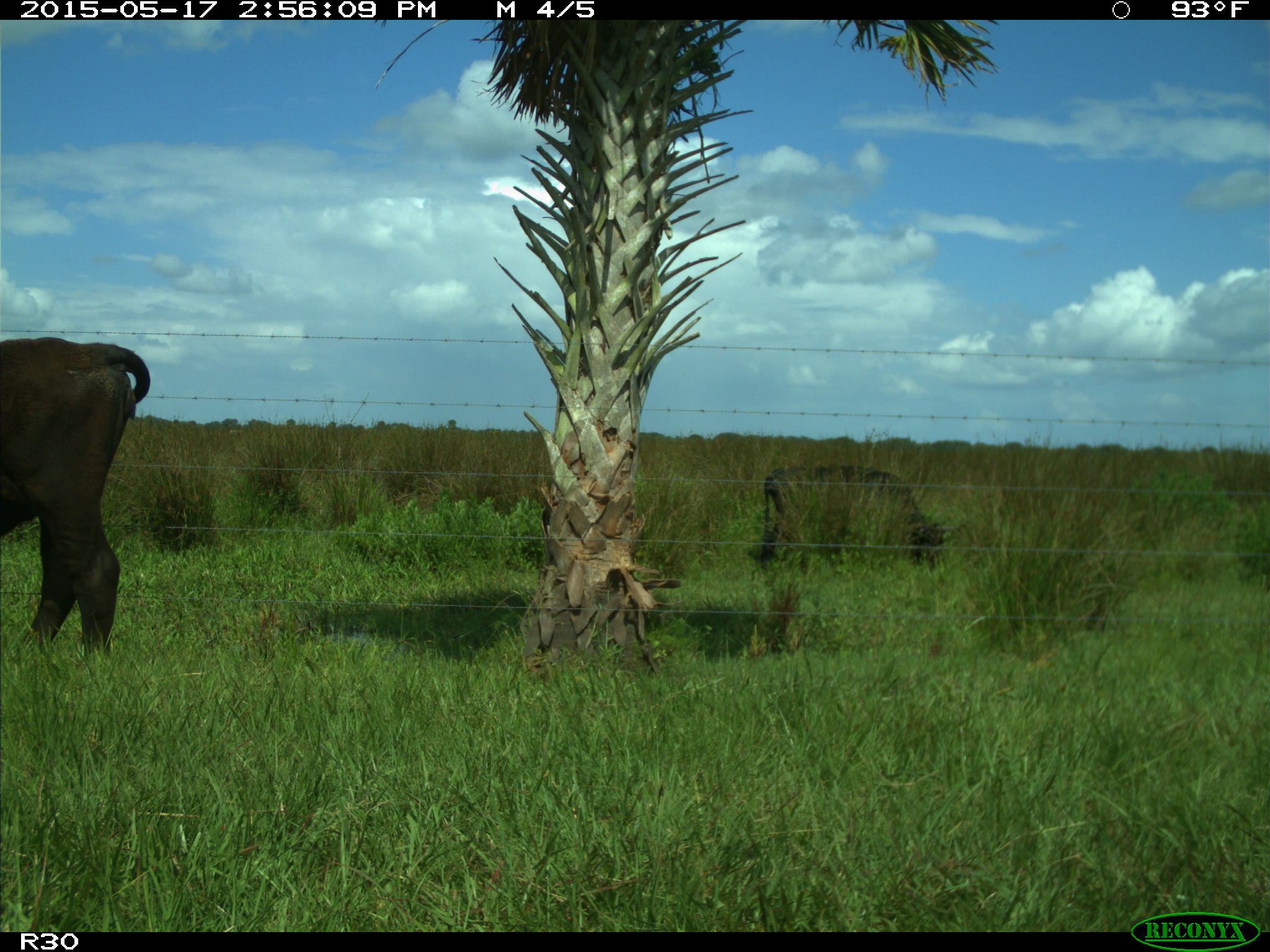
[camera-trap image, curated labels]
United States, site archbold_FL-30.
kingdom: Animalia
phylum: Chordata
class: Mammalia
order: Artiodactyla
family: Bovidae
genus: Bos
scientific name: Bos taurus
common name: domestic cow